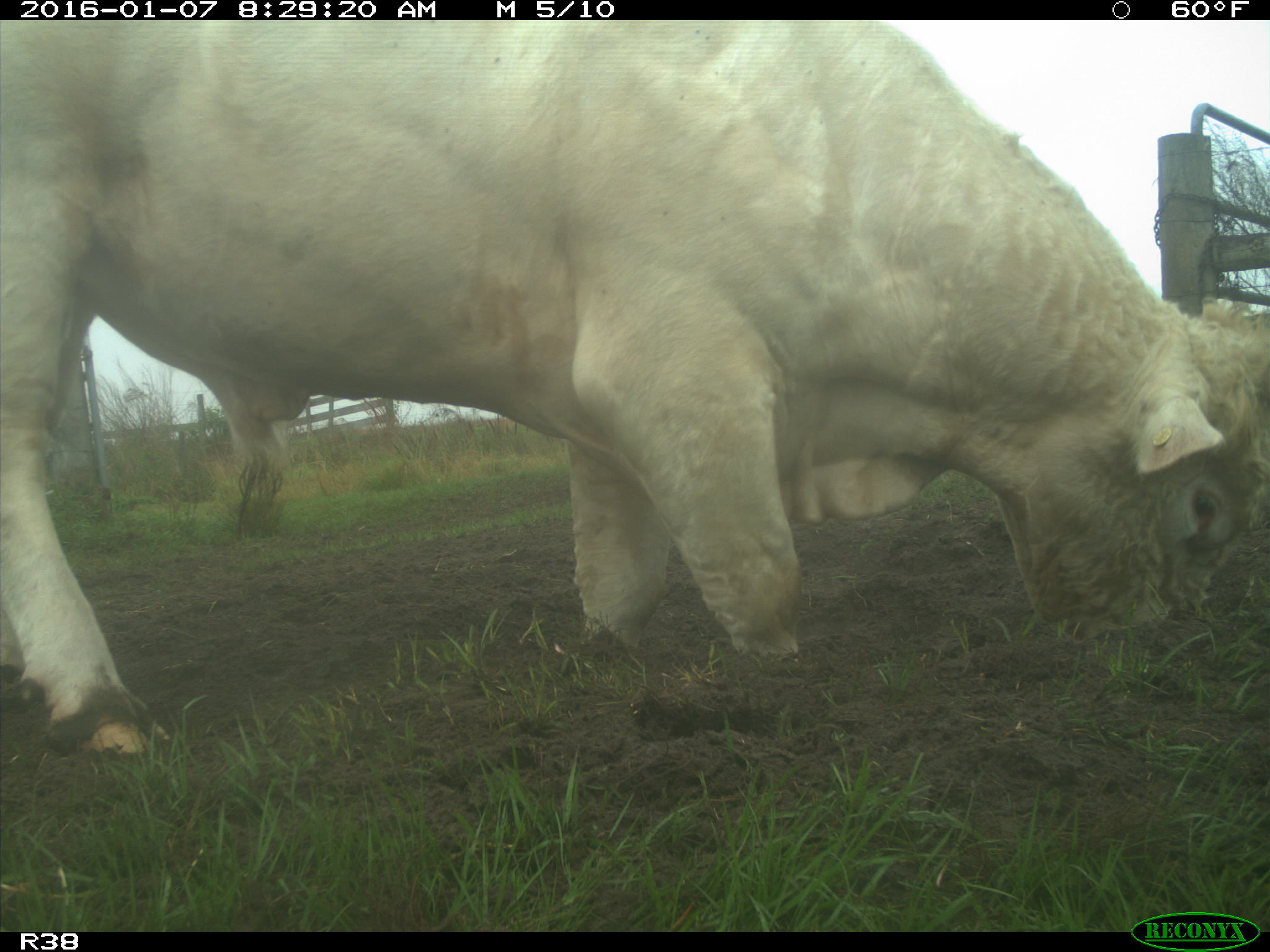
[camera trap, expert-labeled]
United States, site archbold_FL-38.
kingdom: Animalia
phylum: Chordata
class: Mammalia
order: Artiodactyla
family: Bovidae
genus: Bos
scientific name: Bos taurus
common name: domestic cow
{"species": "Bos taurus (domestic cow)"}